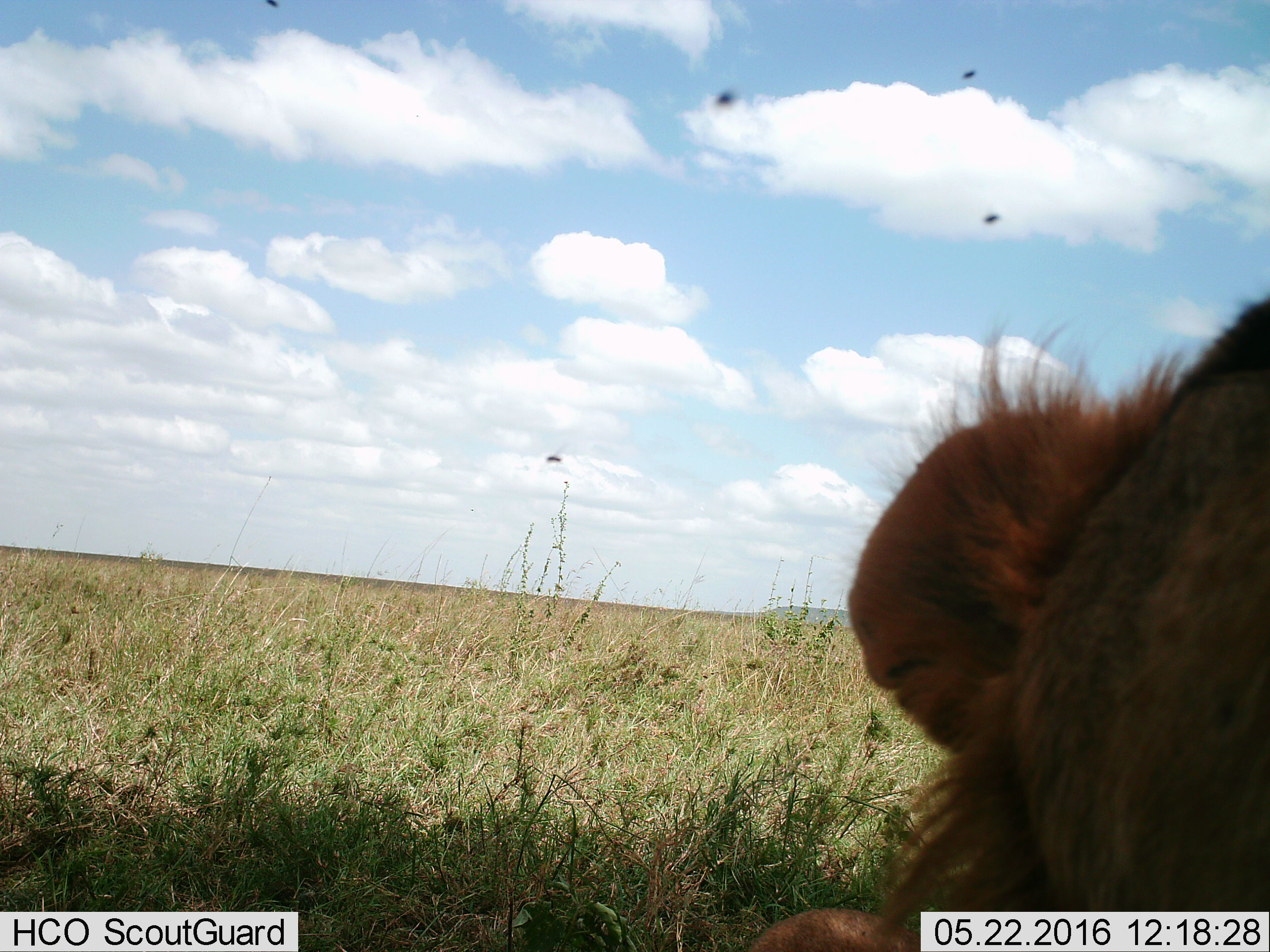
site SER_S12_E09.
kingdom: Animalia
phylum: Chordata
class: Mammalia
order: Carnivora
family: Felidae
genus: Panthera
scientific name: Panthera leo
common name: lion male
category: lionmale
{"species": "lionmale (lion male) (Panthera leo)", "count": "1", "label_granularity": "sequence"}